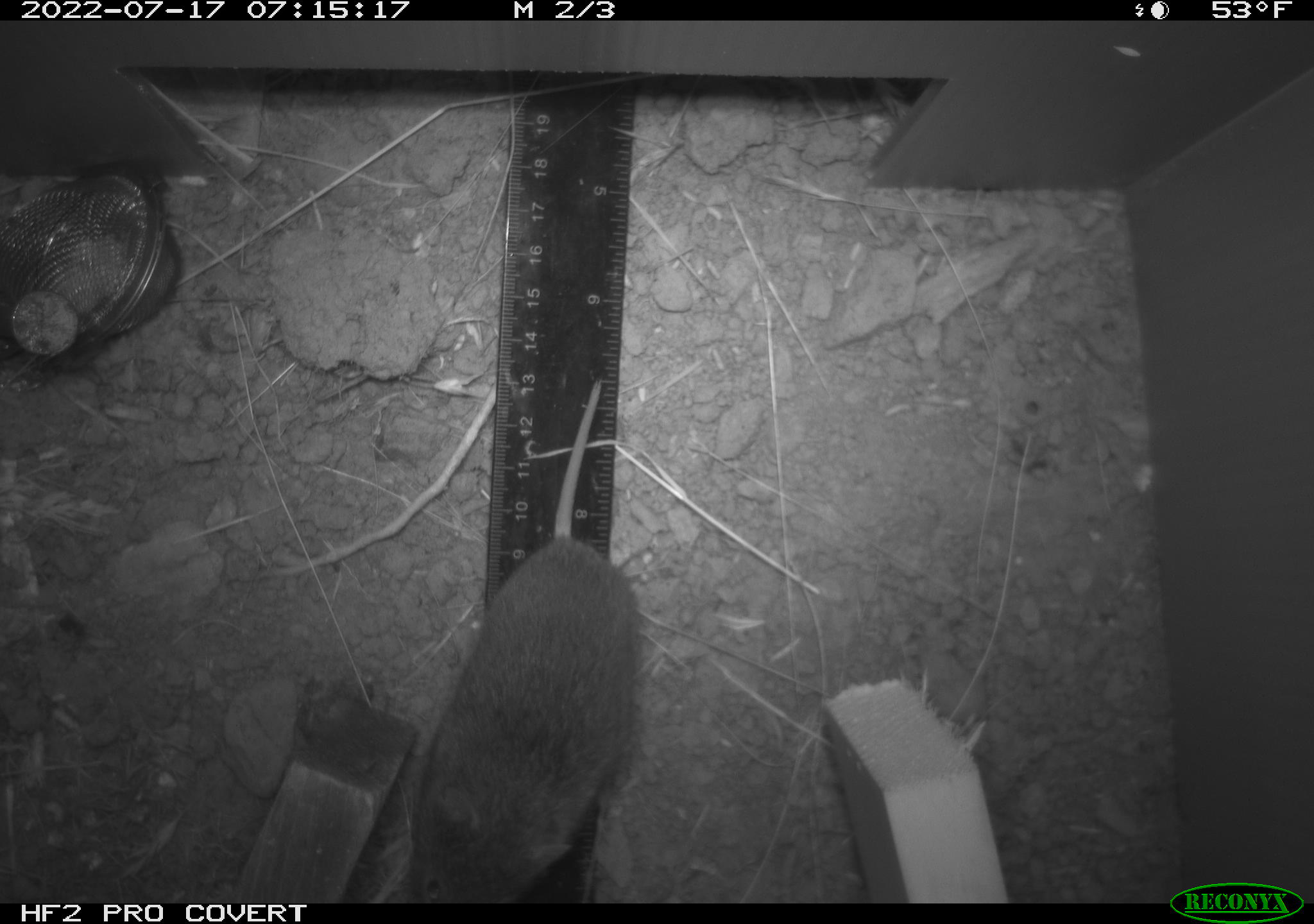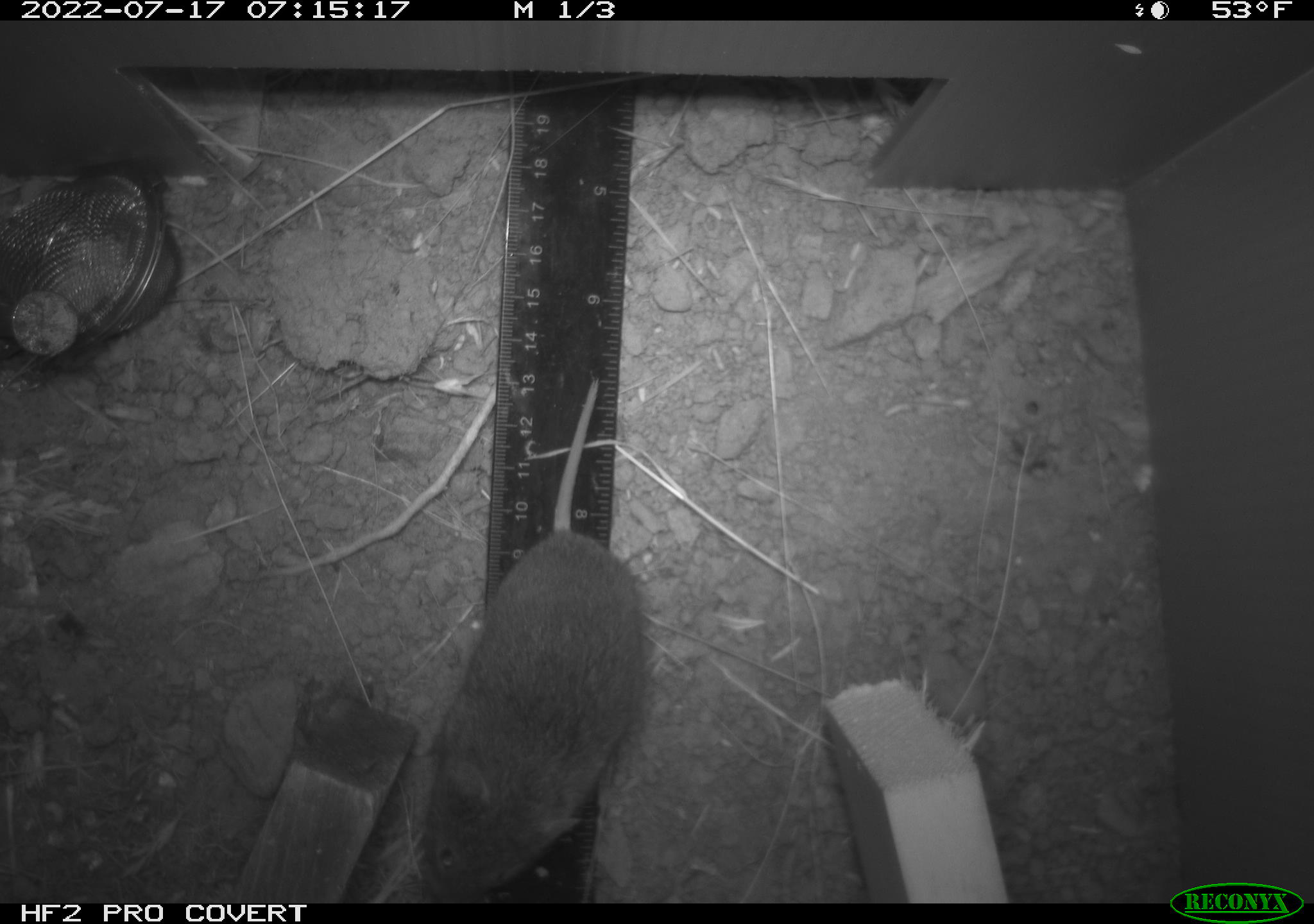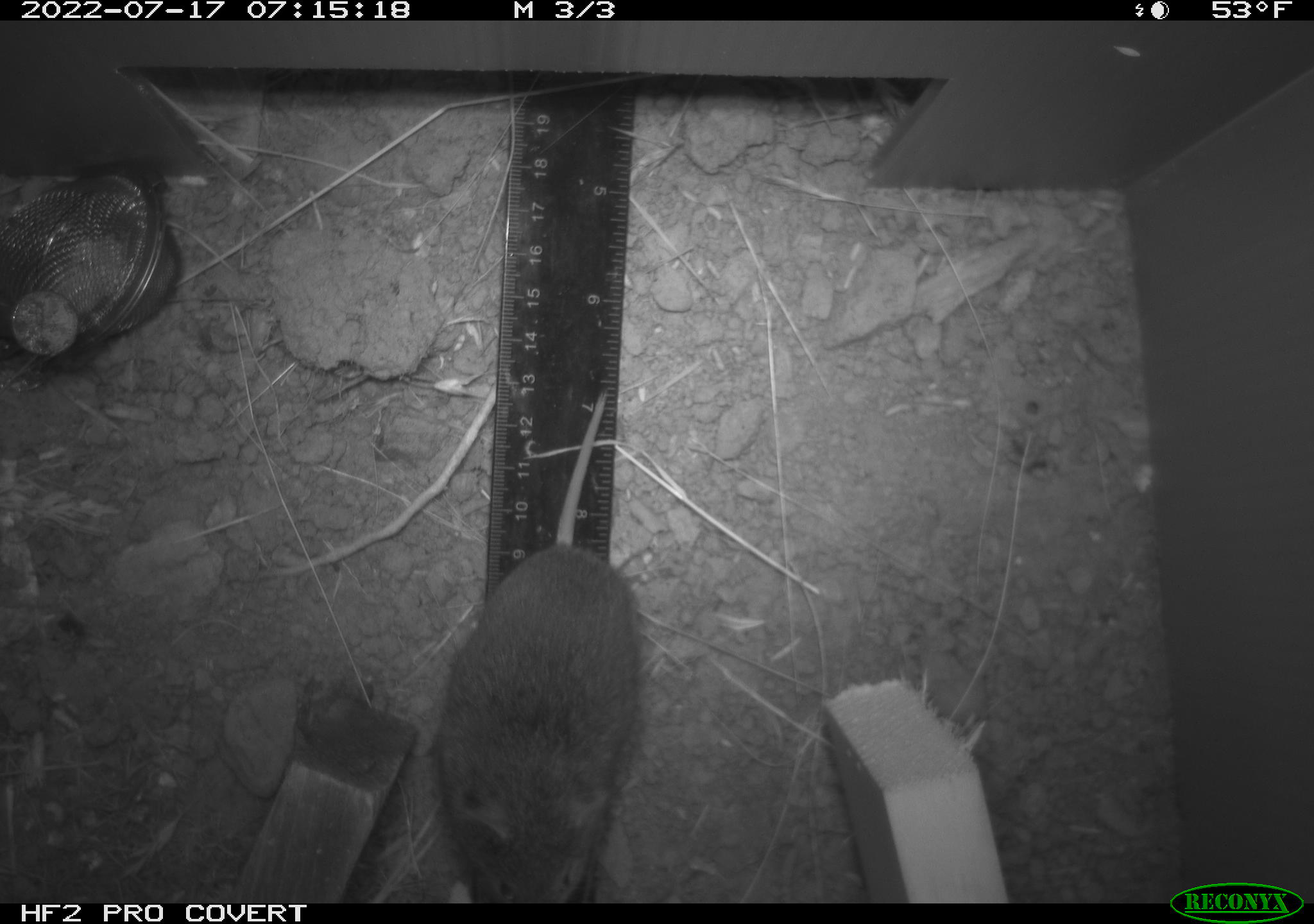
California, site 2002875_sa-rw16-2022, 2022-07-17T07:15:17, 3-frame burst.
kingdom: Animalia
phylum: Chordata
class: Mammalia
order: Rodentia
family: Cricetidae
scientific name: Arvicolinae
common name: voles, lemmings, and muskrats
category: arvicolinae subfamily